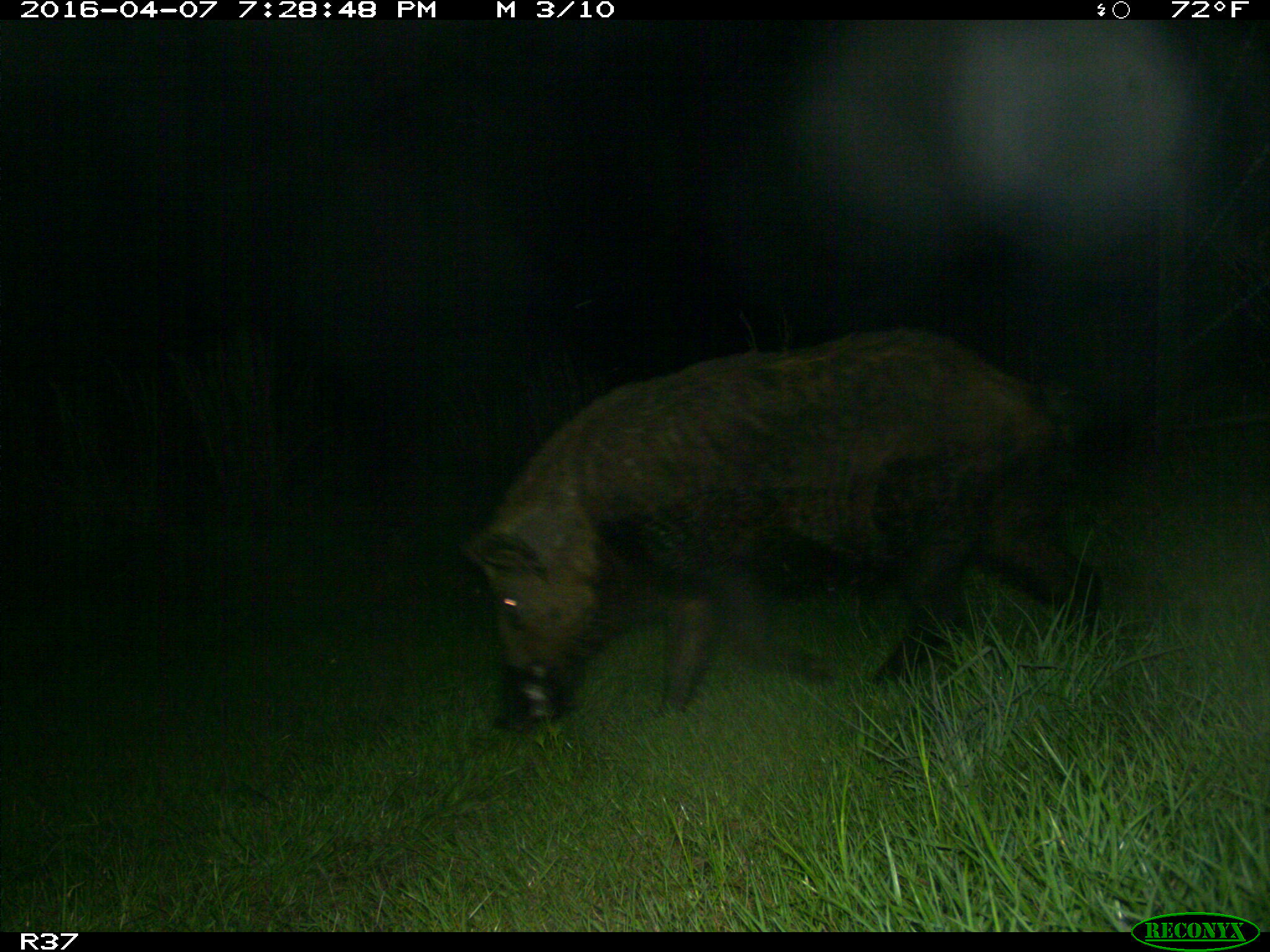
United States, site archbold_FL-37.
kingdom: Animalia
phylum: Chordata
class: Mammalia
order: Artiodactyla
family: Suidae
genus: Sus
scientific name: Sus scrofa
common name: wild boar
Sus scrofa (wild boar).